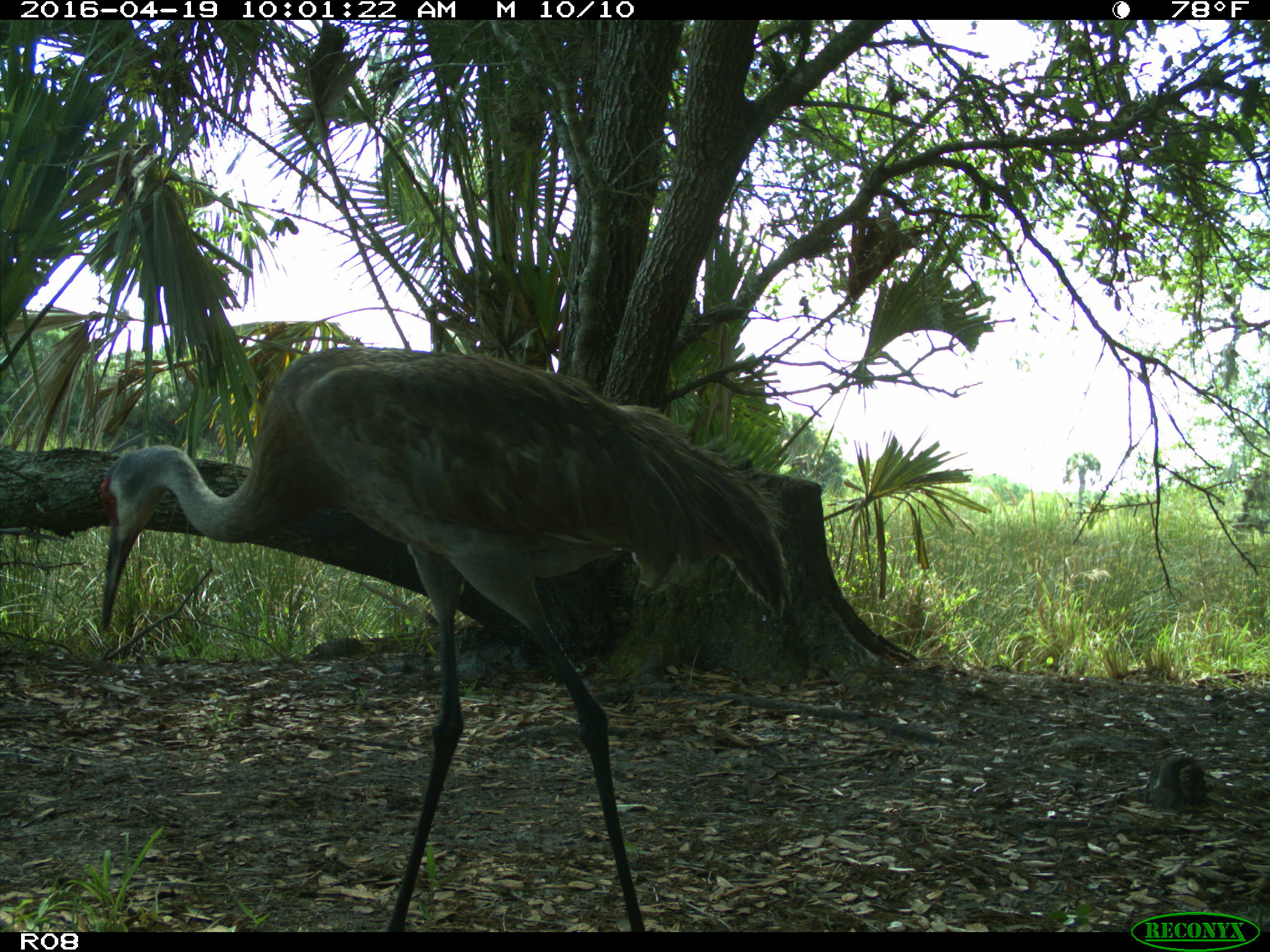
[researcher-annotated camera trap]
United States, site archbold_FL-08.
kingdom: Animalia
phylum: Chordata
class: Aves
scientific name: Aves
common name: birds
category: unidentified bird